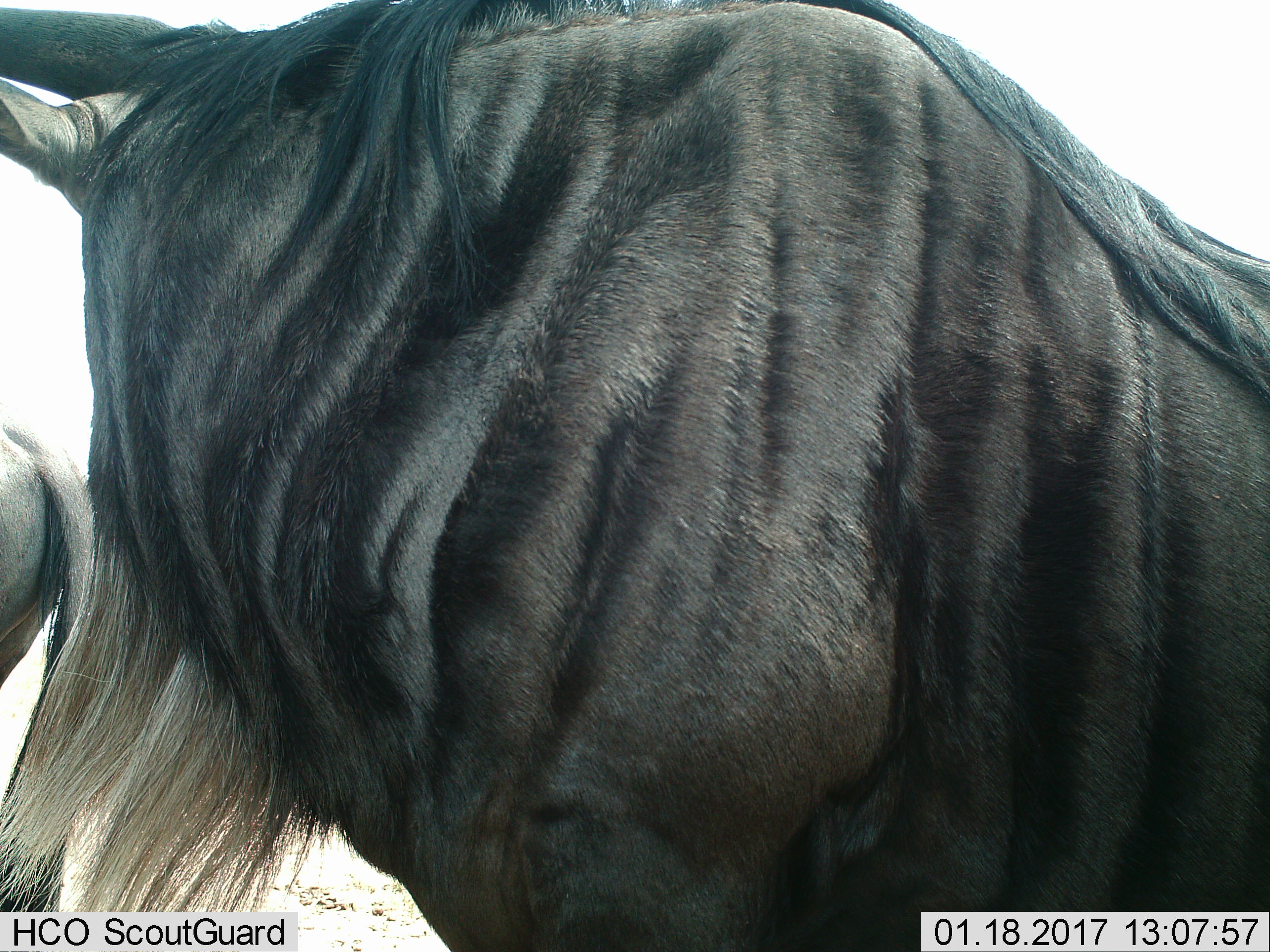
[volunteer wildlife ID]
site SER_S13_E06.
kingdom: Animalia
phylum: Chordata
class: Mammalia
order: Artiodactyla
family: Bovidae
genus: Connochaetes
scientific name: Connochaetes taurinus taurinus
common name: blue wildebeest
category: wildebeestblue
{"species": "wildebeestblue (blue wildebeest) (Connochaetes taurinus taurinus)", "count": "2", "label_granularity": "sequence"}